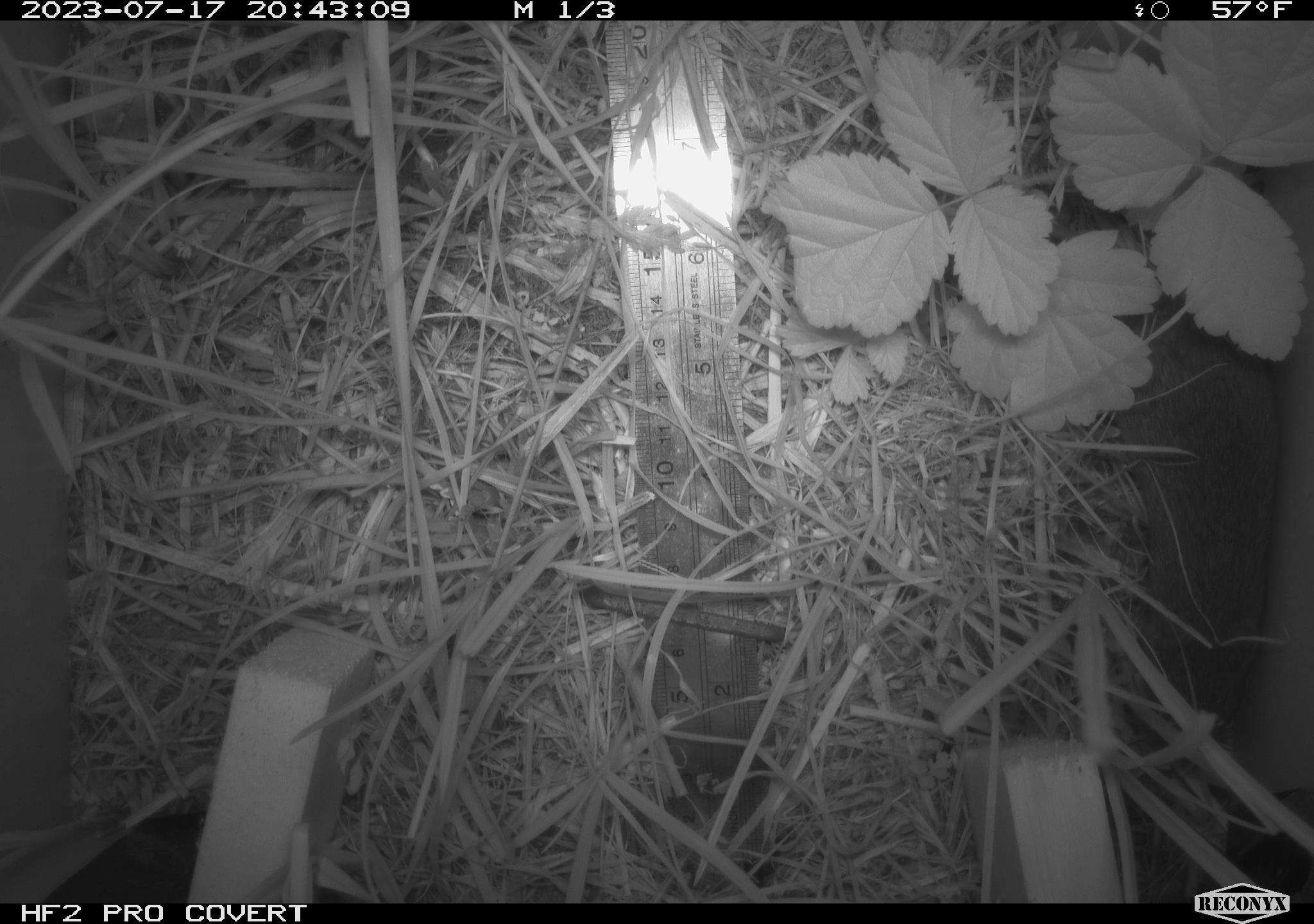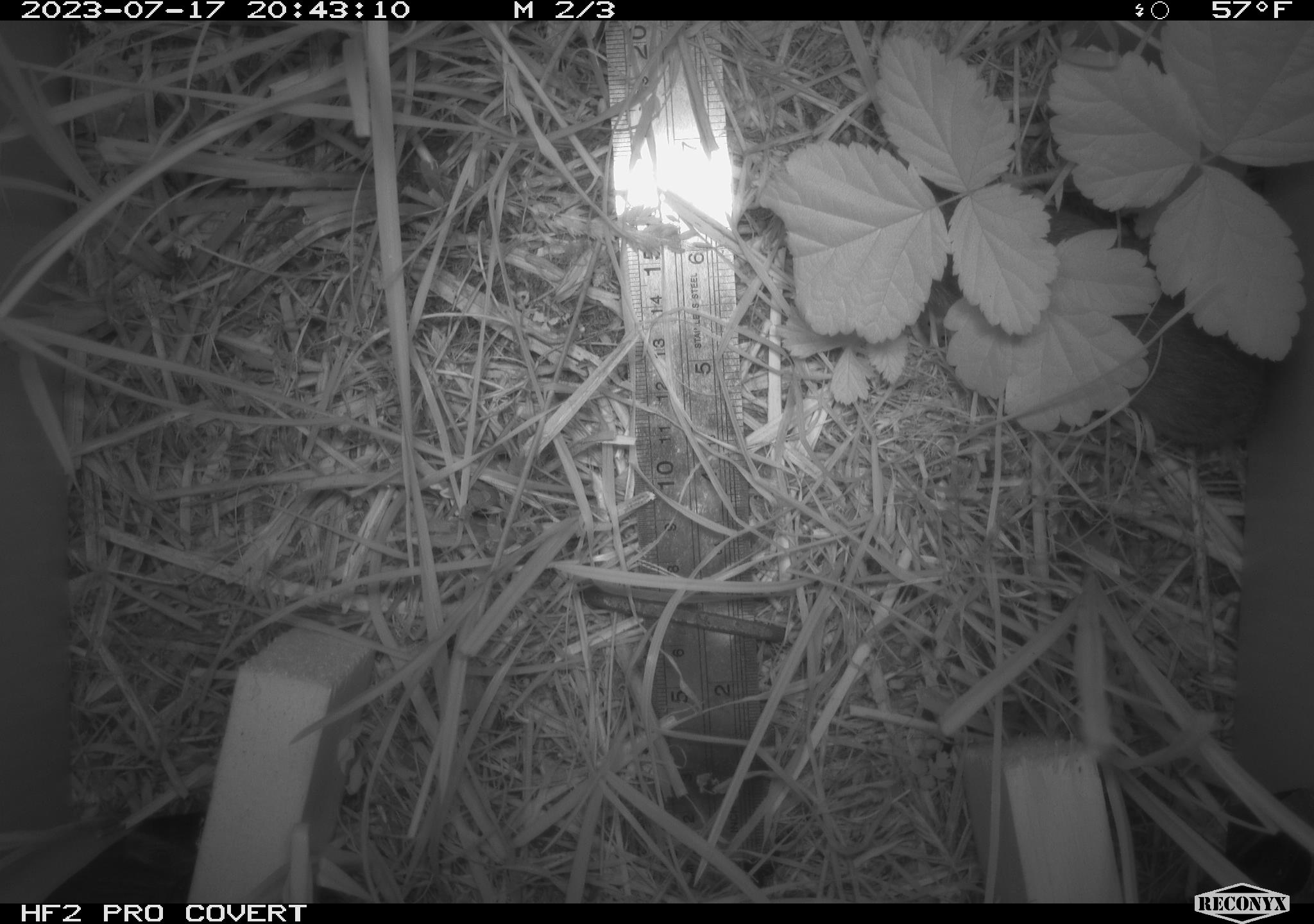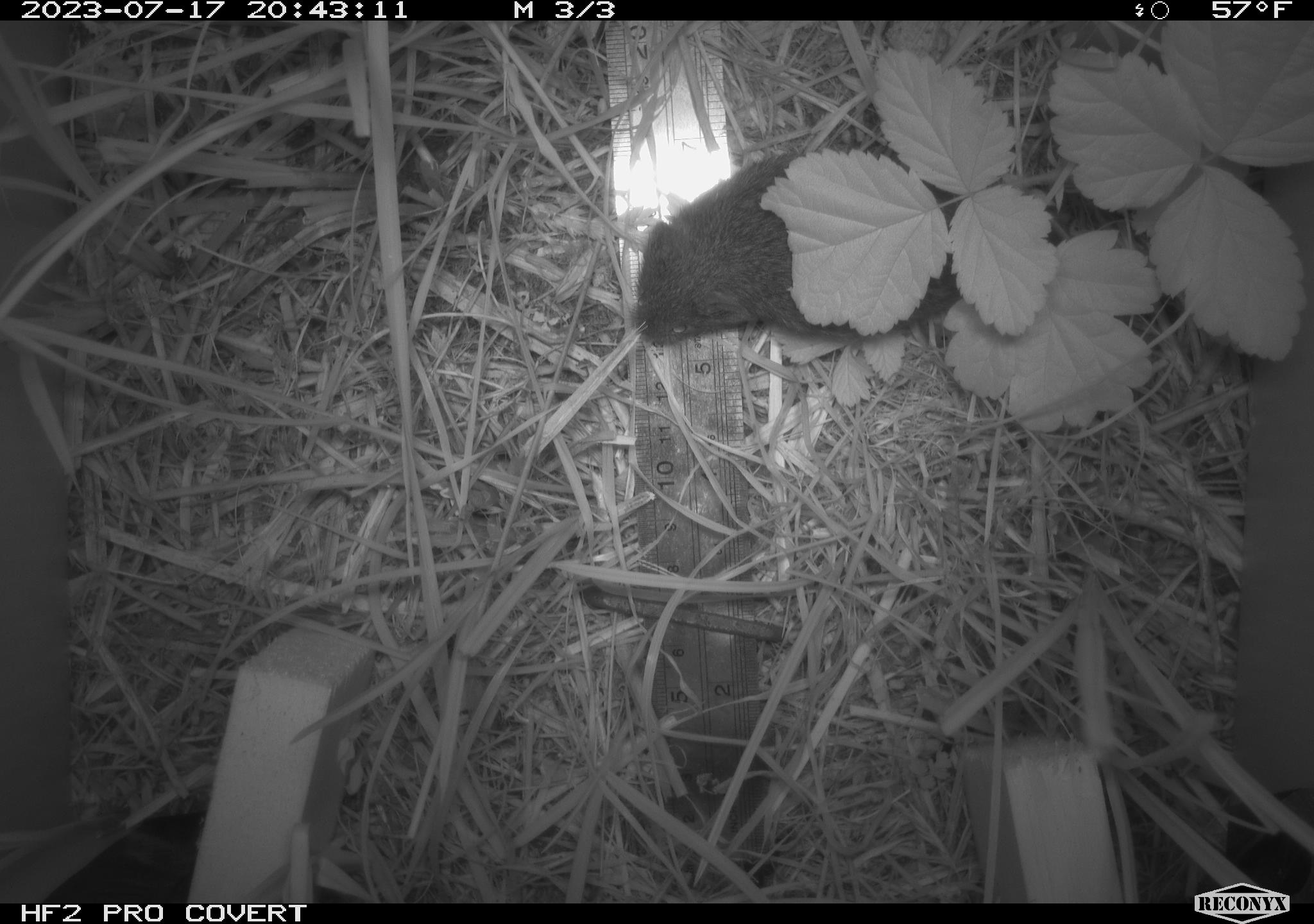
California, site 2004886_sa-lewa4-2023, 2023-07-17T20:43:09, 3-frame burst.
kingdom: Animalia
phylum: Chordata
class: Mammalia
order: Rodentia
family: Cricetidae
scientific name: Cricetidae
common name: hamsters, voles, lemmings, and allies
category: cricetidae family